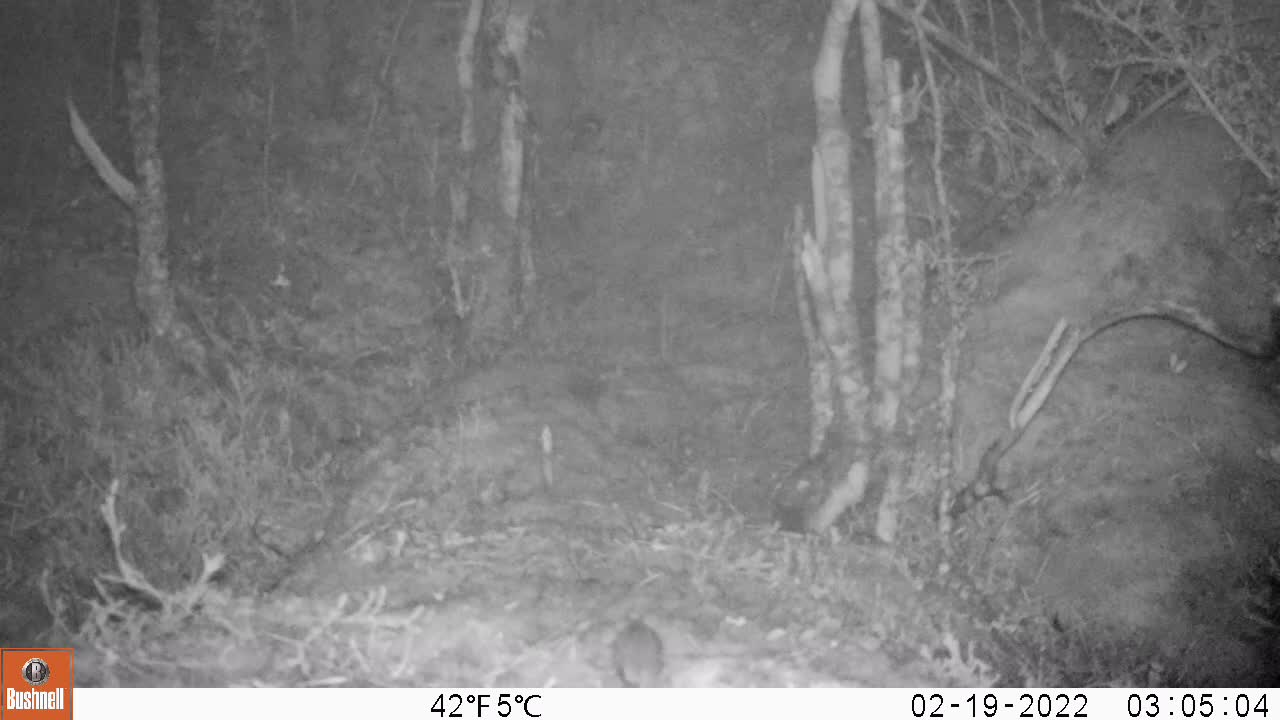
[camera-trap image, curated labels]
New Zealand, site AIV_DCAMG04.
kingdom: Animalia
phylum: Chordata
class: Mammalia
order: Rodentia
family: Muridae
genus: Mus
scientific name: Mus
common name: mouse